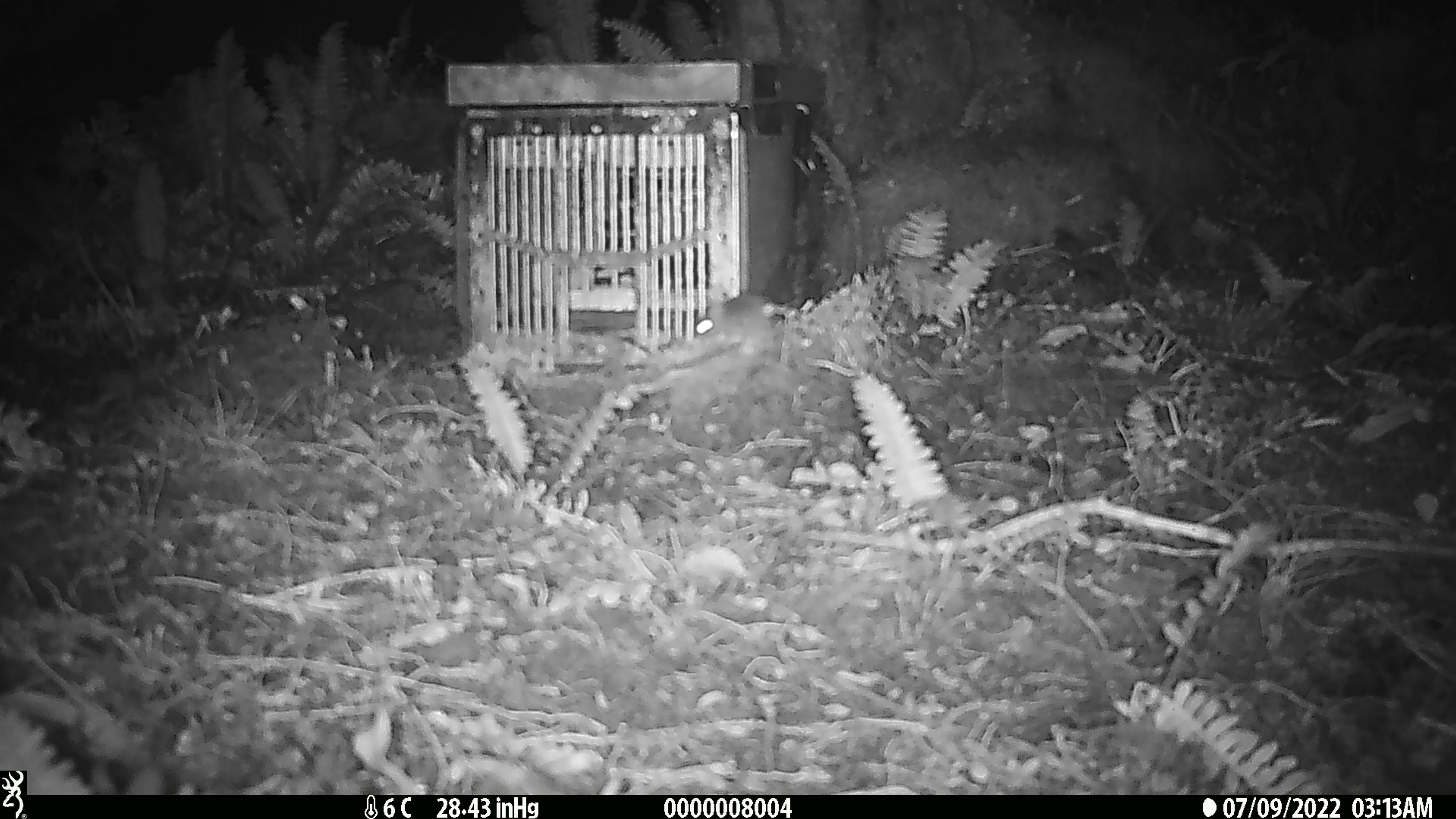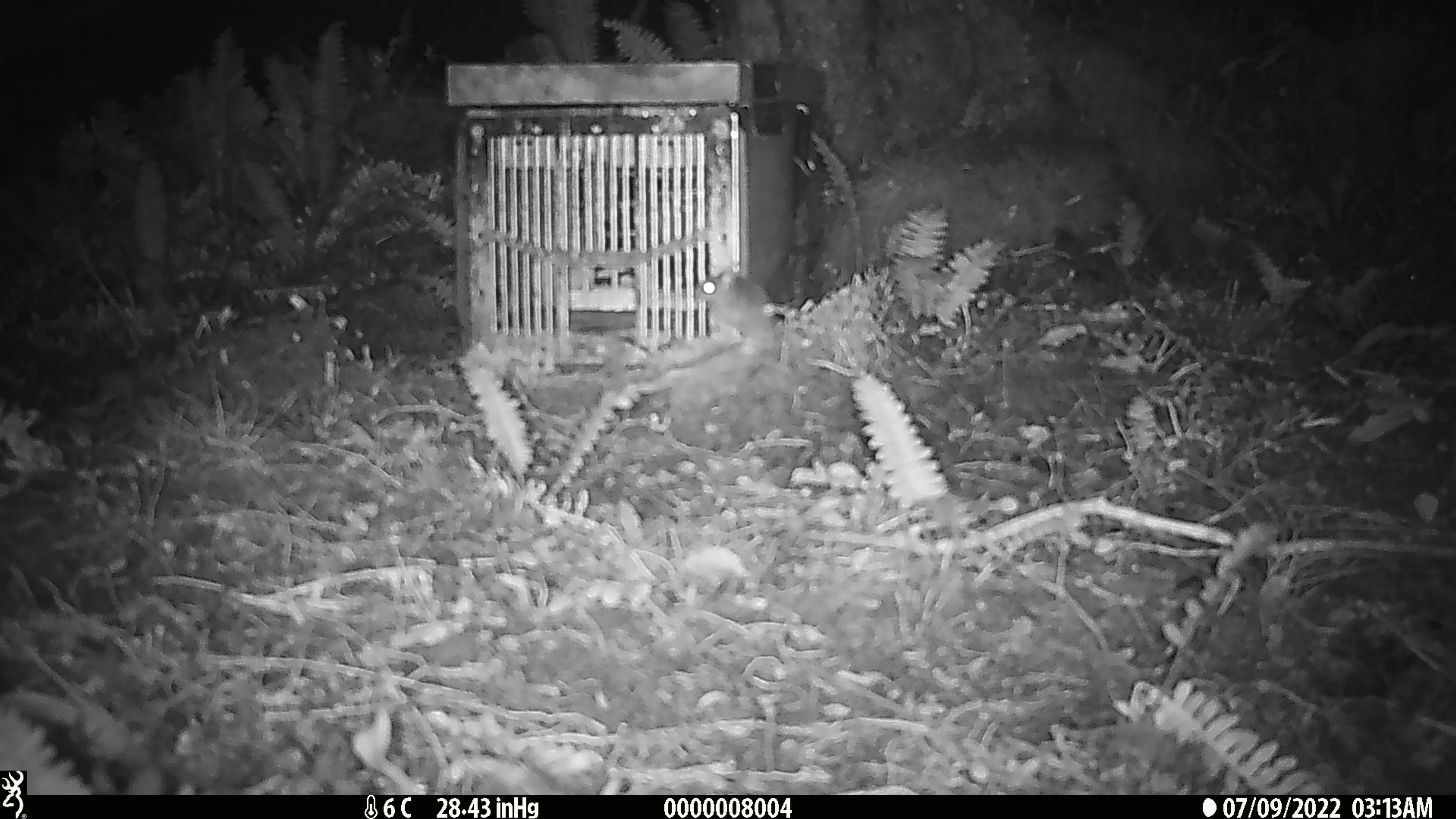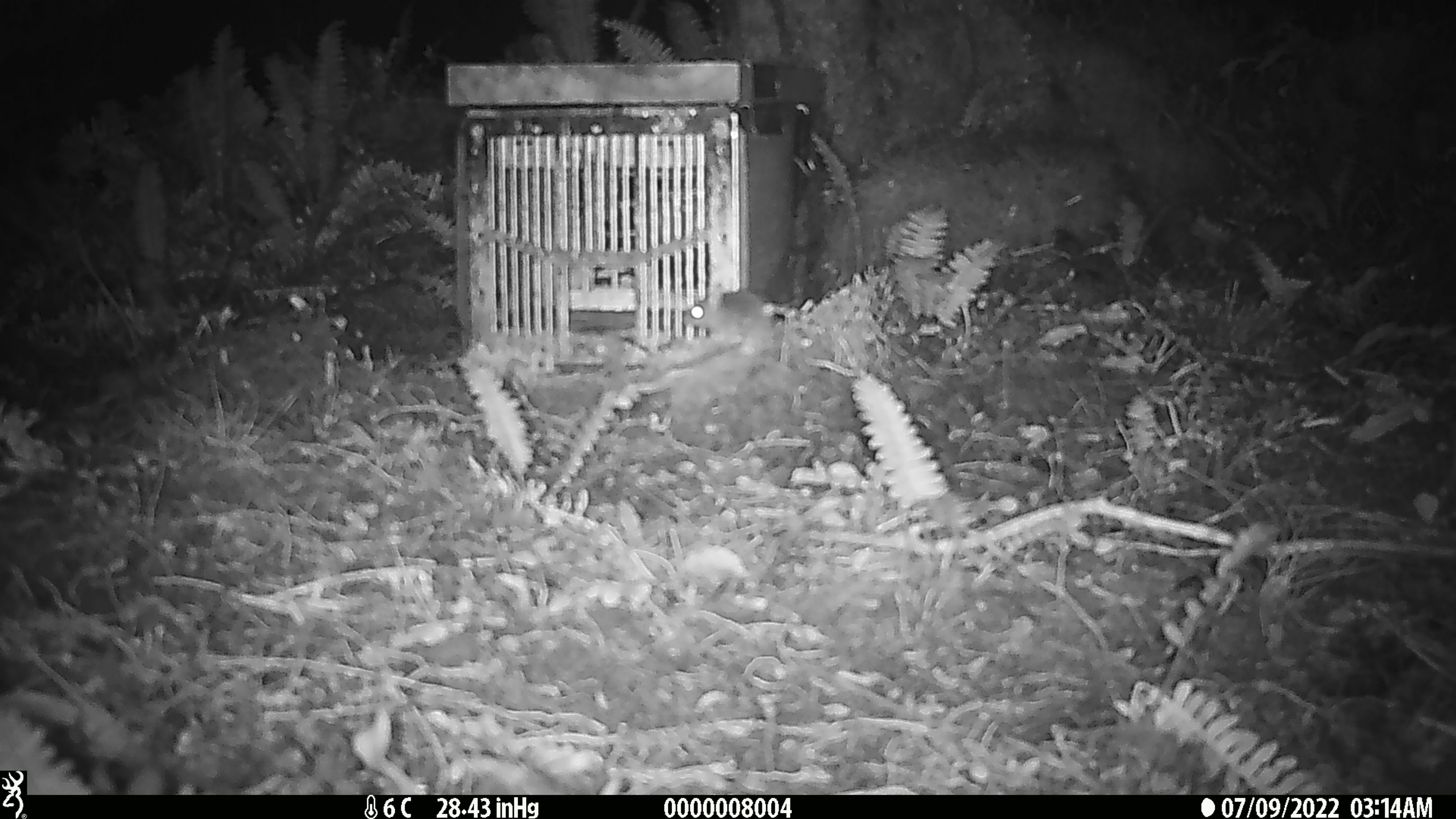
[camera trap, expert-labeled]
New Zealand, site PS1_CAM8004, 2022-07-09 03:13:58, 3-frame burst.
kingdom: Animalia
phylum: Chordata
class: Mammalia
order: Rodentia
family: Muridae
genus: Mus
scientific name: Mus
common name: mouse